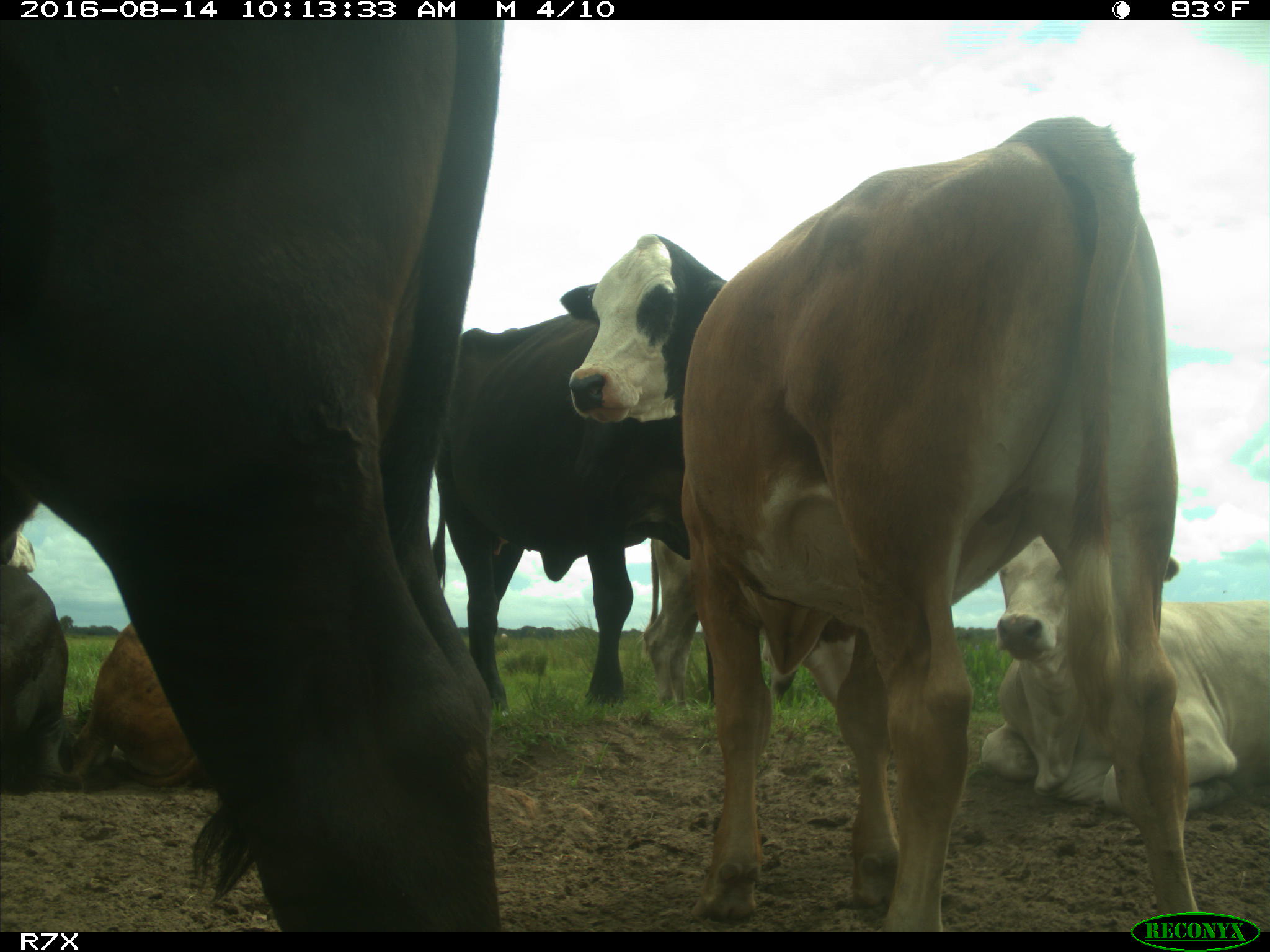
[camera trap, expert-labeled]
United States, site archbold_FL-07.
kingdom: Animalia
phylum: Chordata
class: Mammalia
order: Artiodactyla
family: Bovidae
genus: Bos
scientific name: Bos taurus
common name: domestic cow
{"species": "Bos taurus (domestic cow)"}